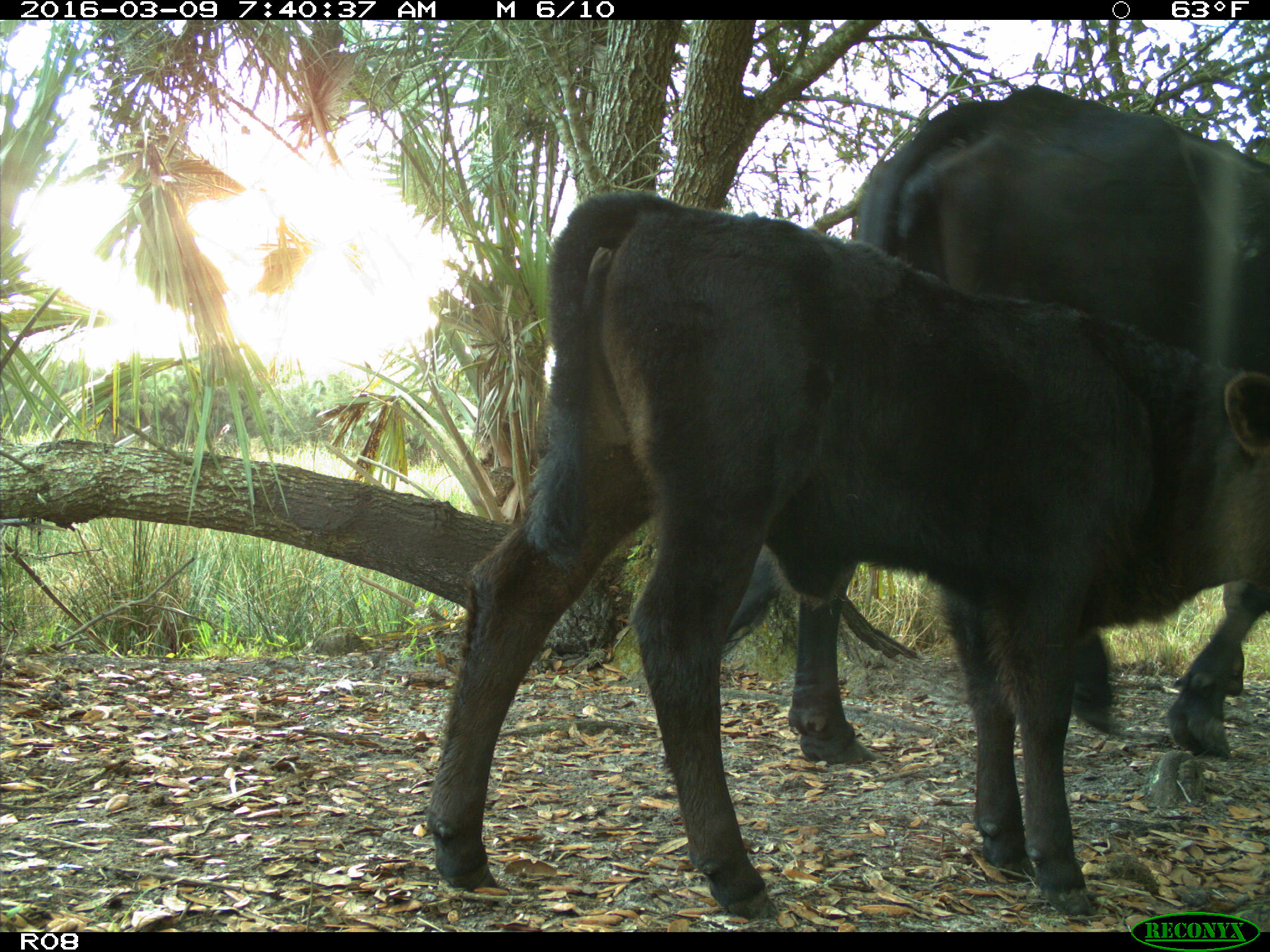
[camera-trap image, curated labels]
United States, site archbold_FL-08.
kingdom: Animalia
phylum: Chordata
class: Mammalia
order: Artiodactyla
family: Bovidae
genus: Bos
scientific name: Bos taurus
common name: domestic cow